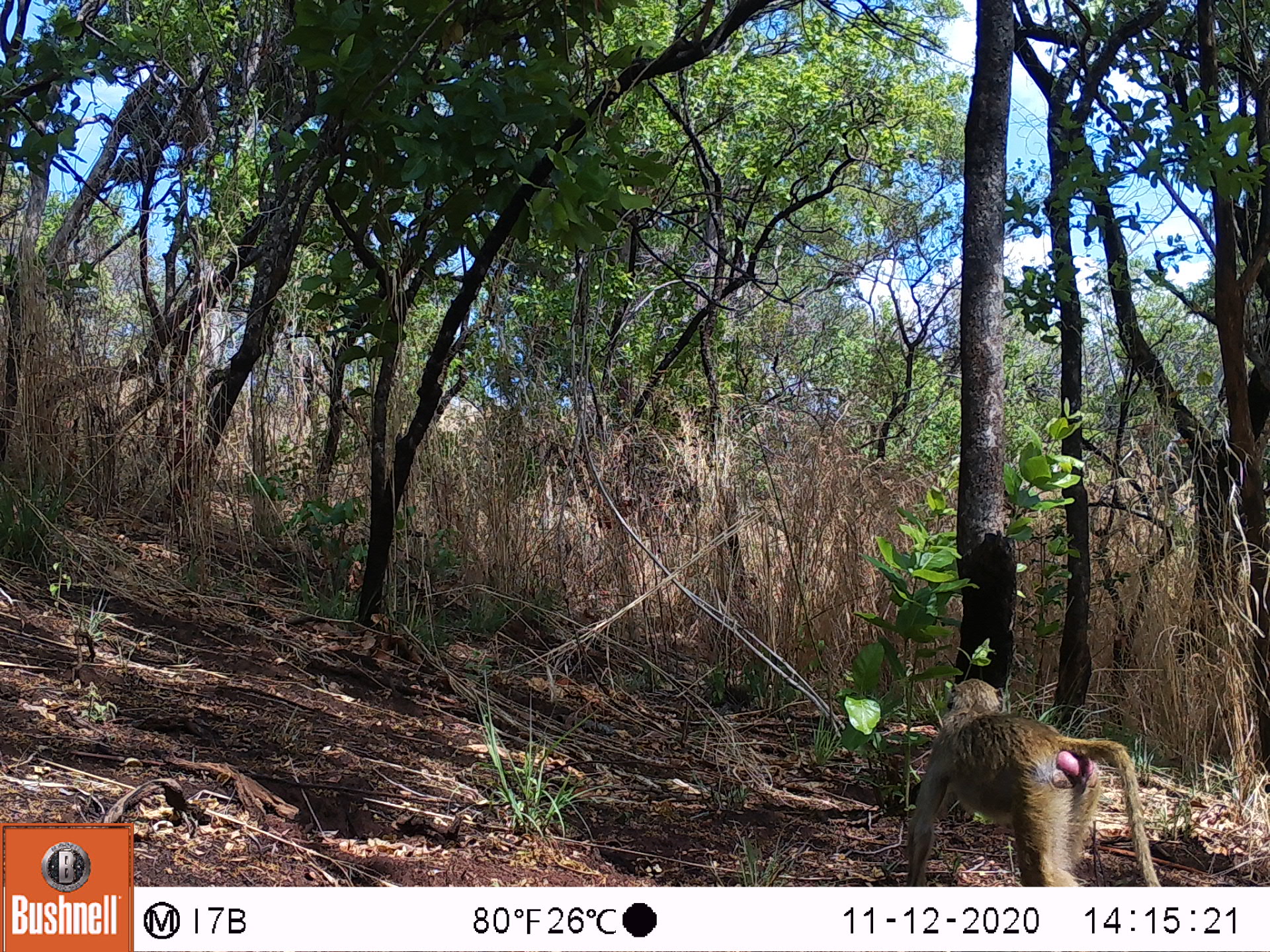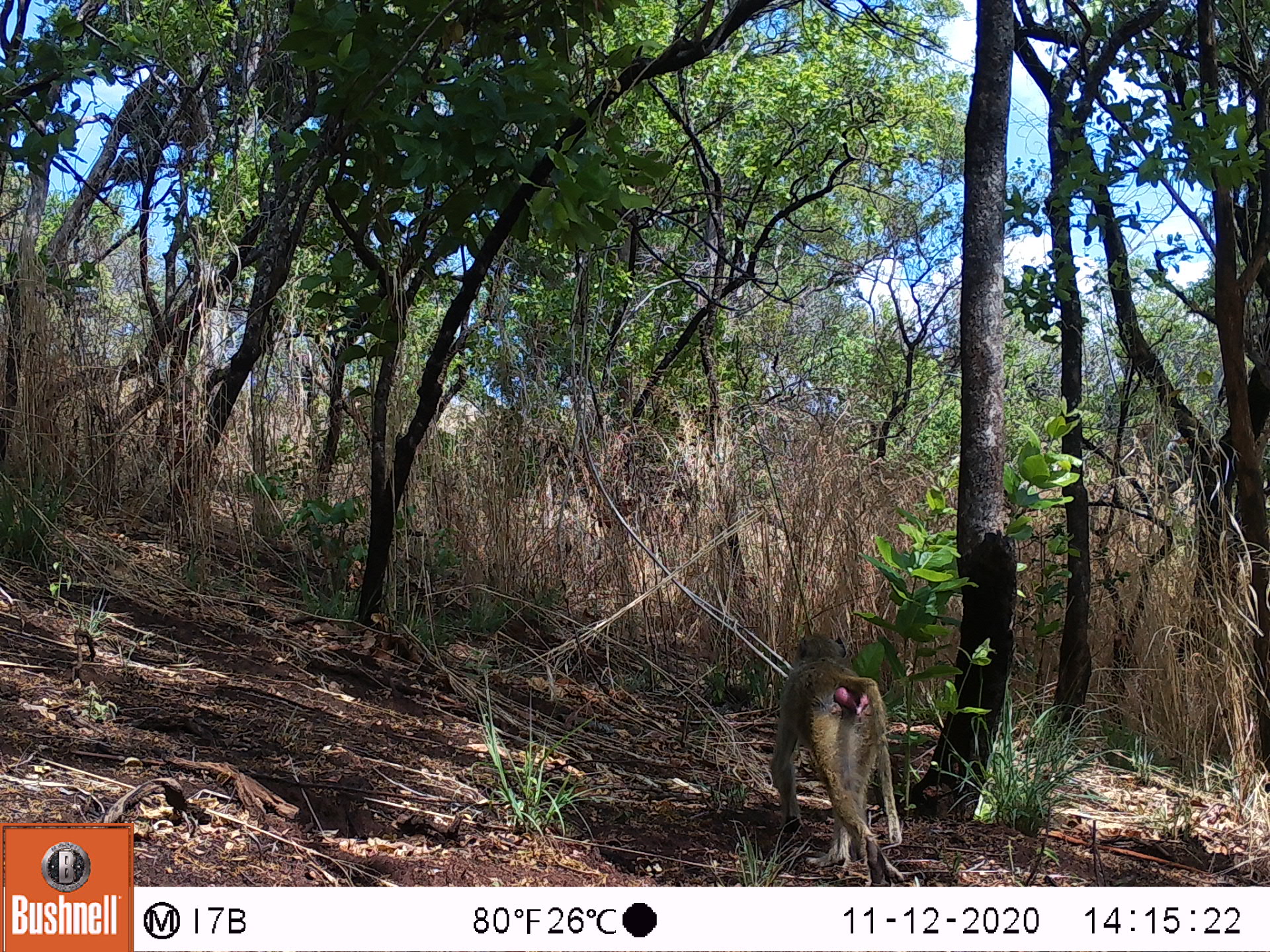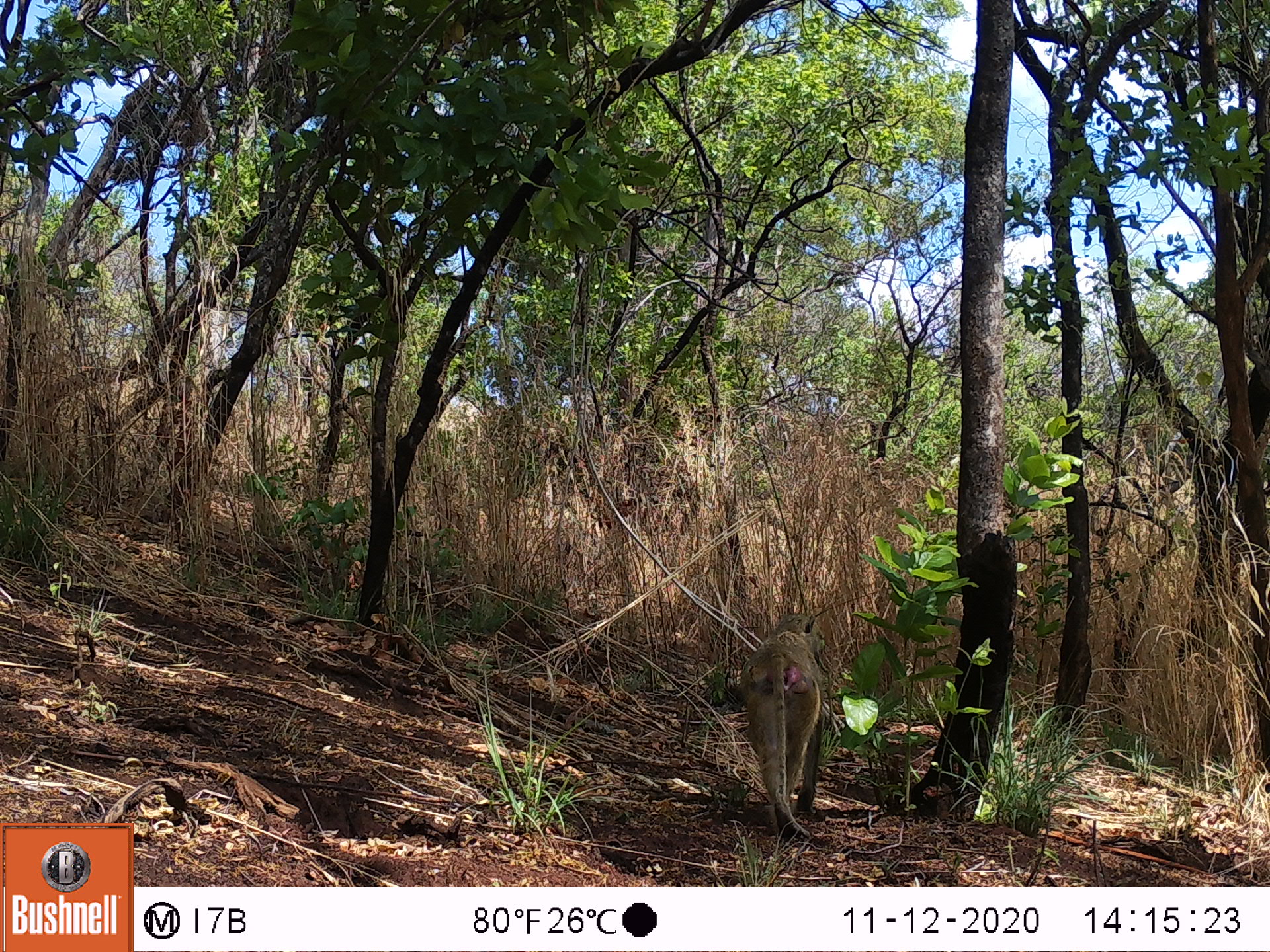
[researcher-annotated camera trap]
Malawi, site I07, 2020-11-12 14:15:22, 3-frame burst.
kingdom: Animalia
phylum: Chordata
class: Mammalia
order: Primates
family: Cercopithecidae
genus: Papio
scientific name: Papio cynocephalus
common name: yellow baboon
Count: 1.